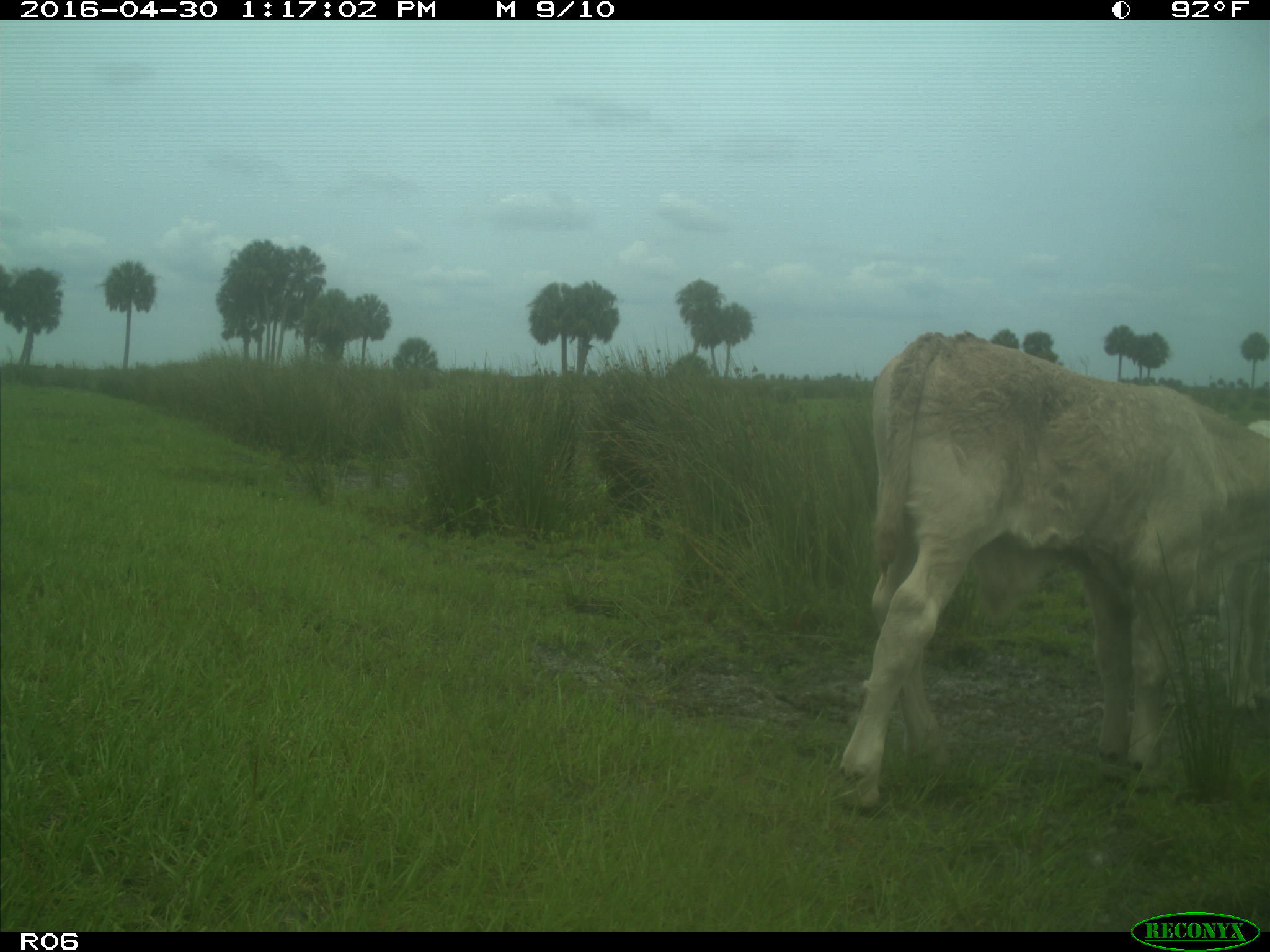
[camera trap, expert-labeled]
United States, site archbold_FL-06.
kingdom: Animalia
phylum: Chordata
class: Mammalia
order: Artiodactyla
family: Bovidae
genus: Bos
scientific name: Bos taurus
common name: domestic cow